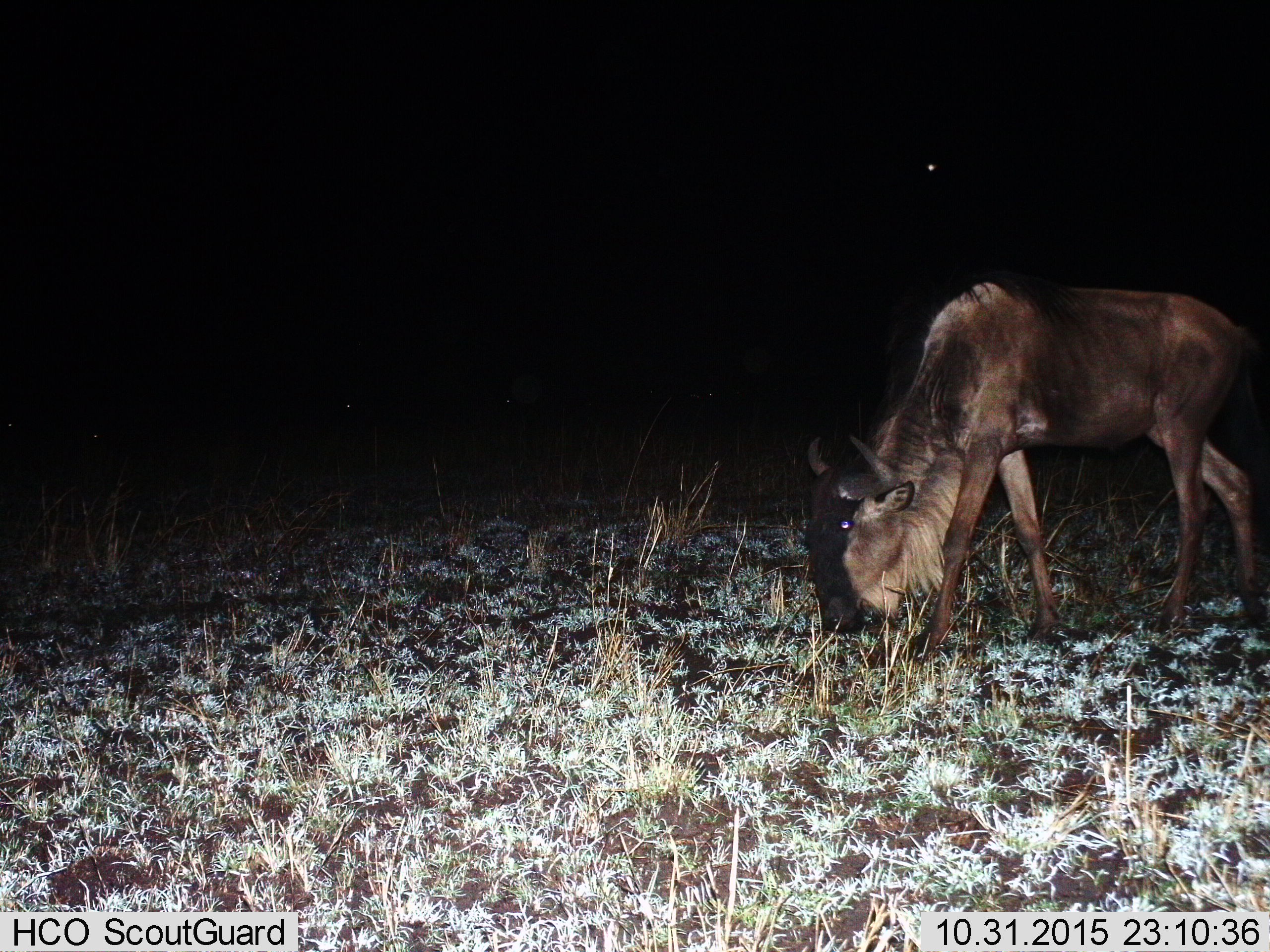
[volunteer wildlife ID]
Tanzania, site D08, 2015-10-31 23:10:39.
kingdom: Animalia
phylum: Chordata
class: Mammalia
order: Artiodactyla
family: Bovidae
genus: Connochaetes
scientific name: Connochaetes taurinus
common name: blue wildebeest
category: wildebeest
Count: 1.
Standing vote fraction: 25%.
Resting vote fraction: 0%.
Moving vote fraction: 25%.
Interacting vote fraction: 0%.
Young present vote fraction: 0%.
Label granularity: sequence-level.